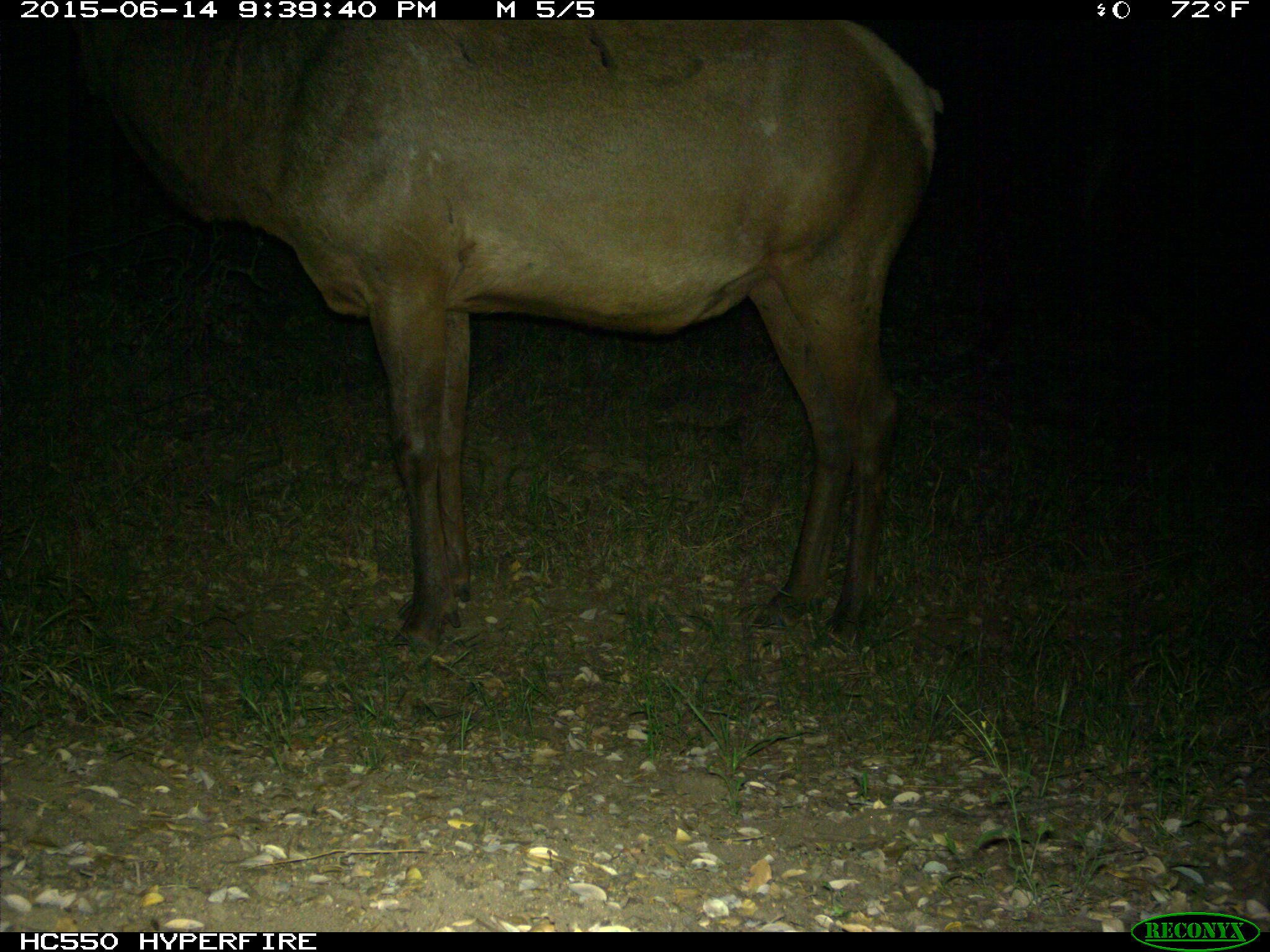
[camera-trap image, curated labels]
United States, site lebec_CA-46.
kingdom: Animalia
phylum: Chordata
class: Mammalia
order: Artiodactyla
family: Cervidae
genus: Cervus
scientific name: Cervus canadensis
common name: elk